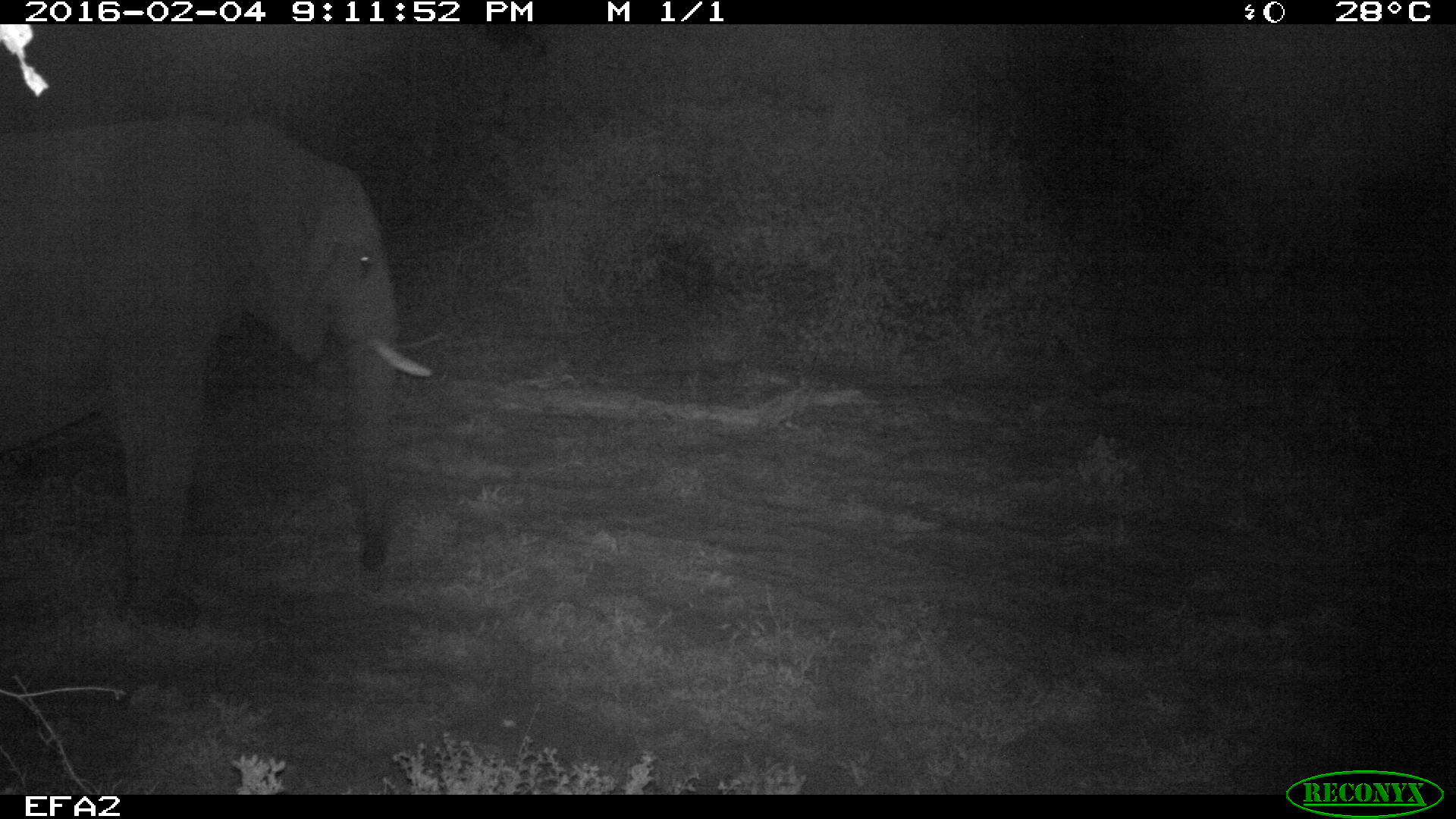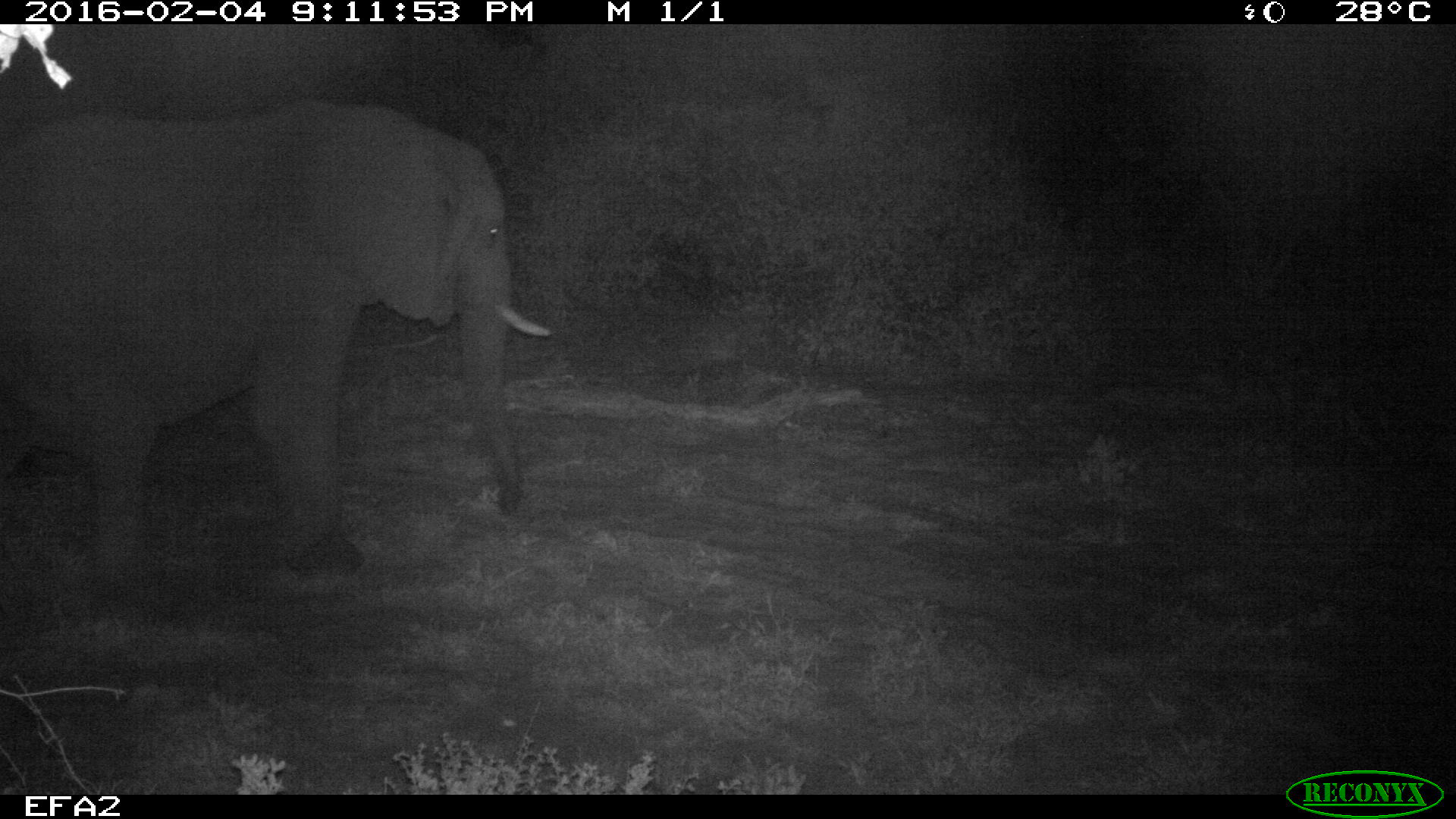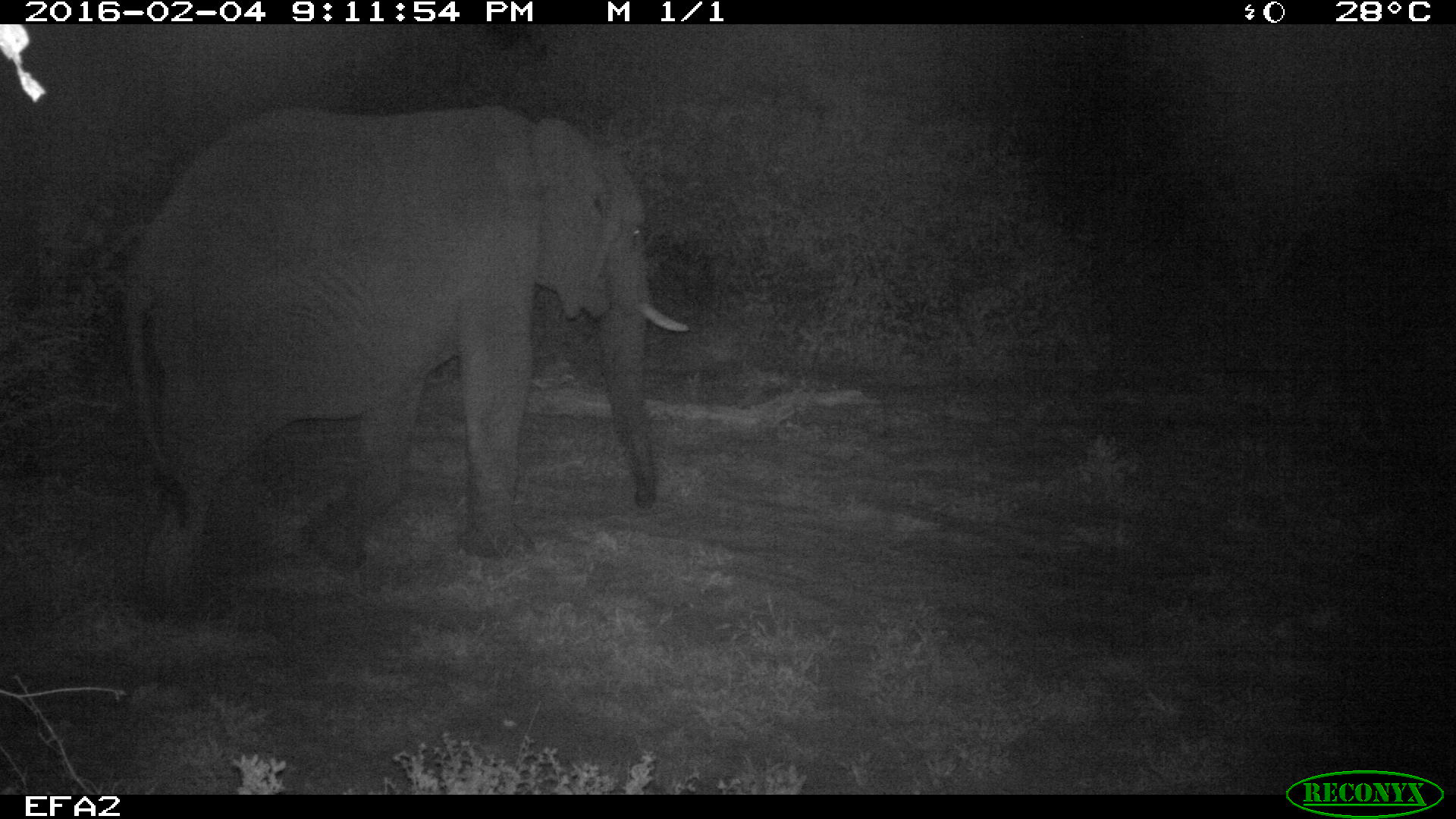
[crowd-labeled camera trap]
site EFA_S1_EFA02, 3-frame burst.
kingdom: Animalia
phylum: Chordata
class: Mammalia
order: Proboscidea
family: Elephantidae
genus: Loxodonta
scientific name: Loxodonta africana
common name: african bush elephant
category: elephant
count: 1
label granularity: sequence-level